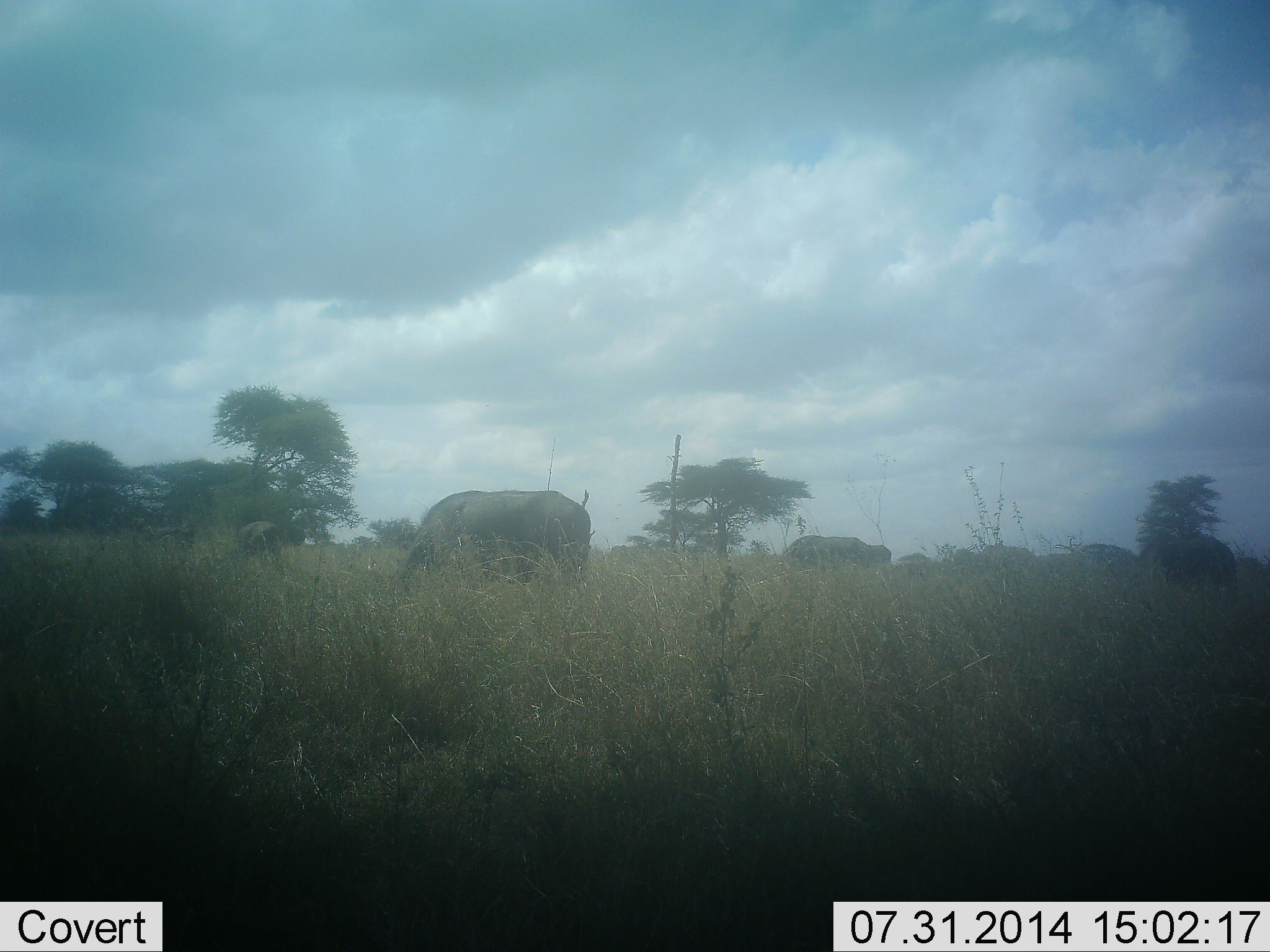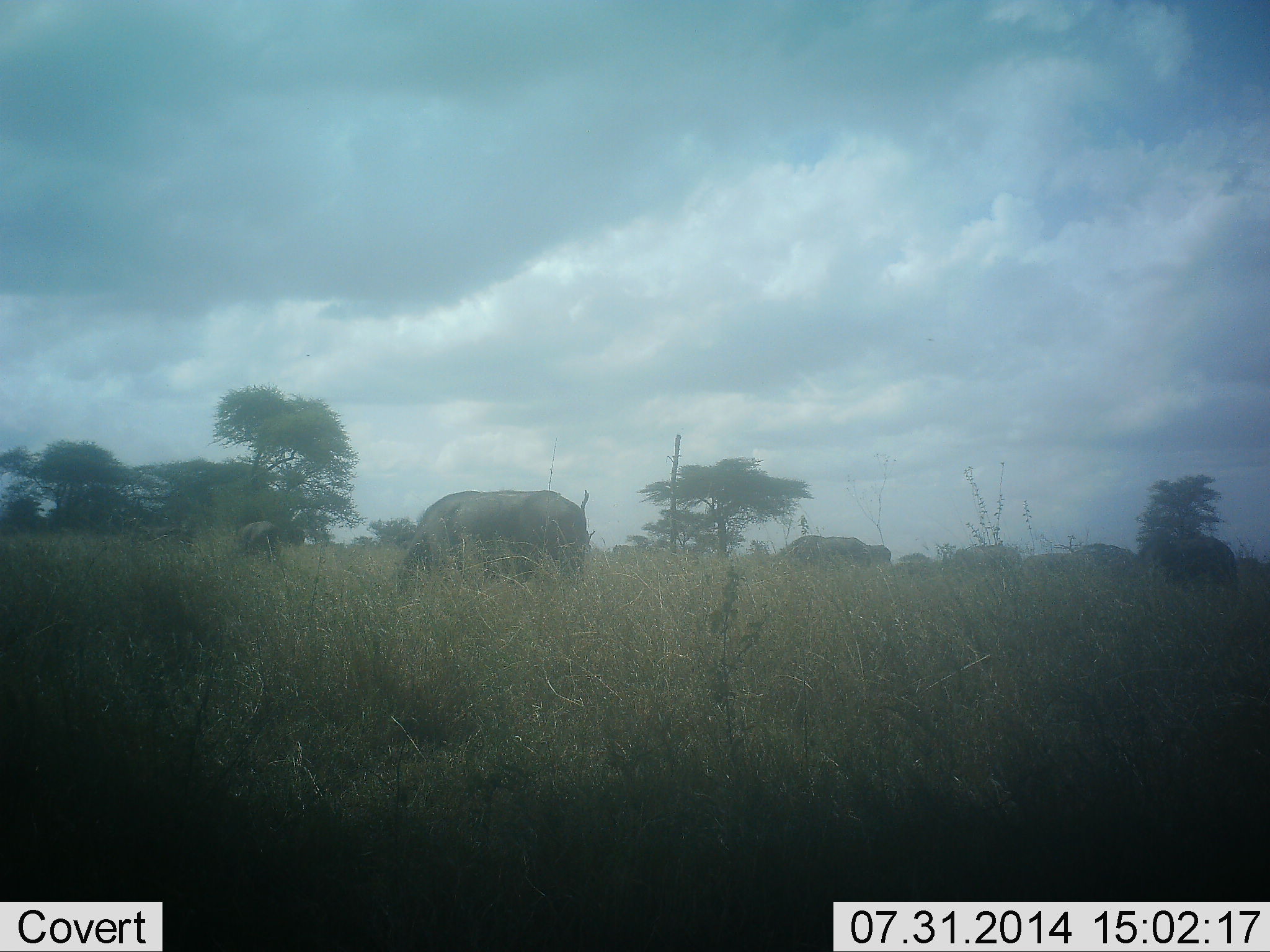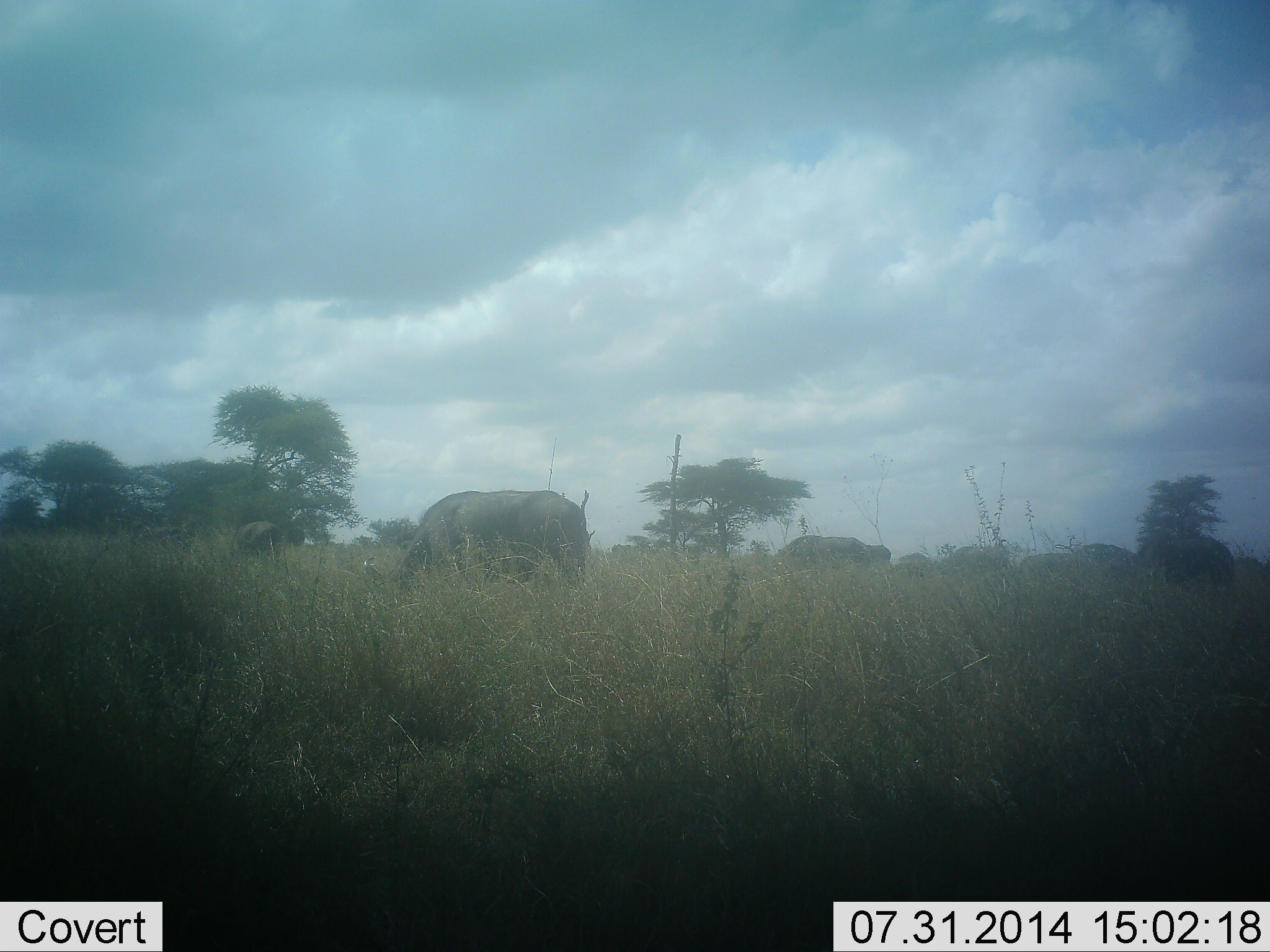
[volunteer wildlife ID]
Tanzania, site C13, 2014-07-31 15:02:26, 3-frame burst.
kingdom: Animalia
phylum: Chordata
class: Mammalia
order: Artiodactyla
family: Bovidae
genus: Syncerus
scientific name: Syncerus caffer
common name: cape buffalo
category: buffalo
Buffalo (cape buffalo) (Syncerus caffer), count 10. Behavior (volunteer vote fractions): standing 0%, resting 0%, moving 0%, interacting 0%. Young present (vote fraction): 0%. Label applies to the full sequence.